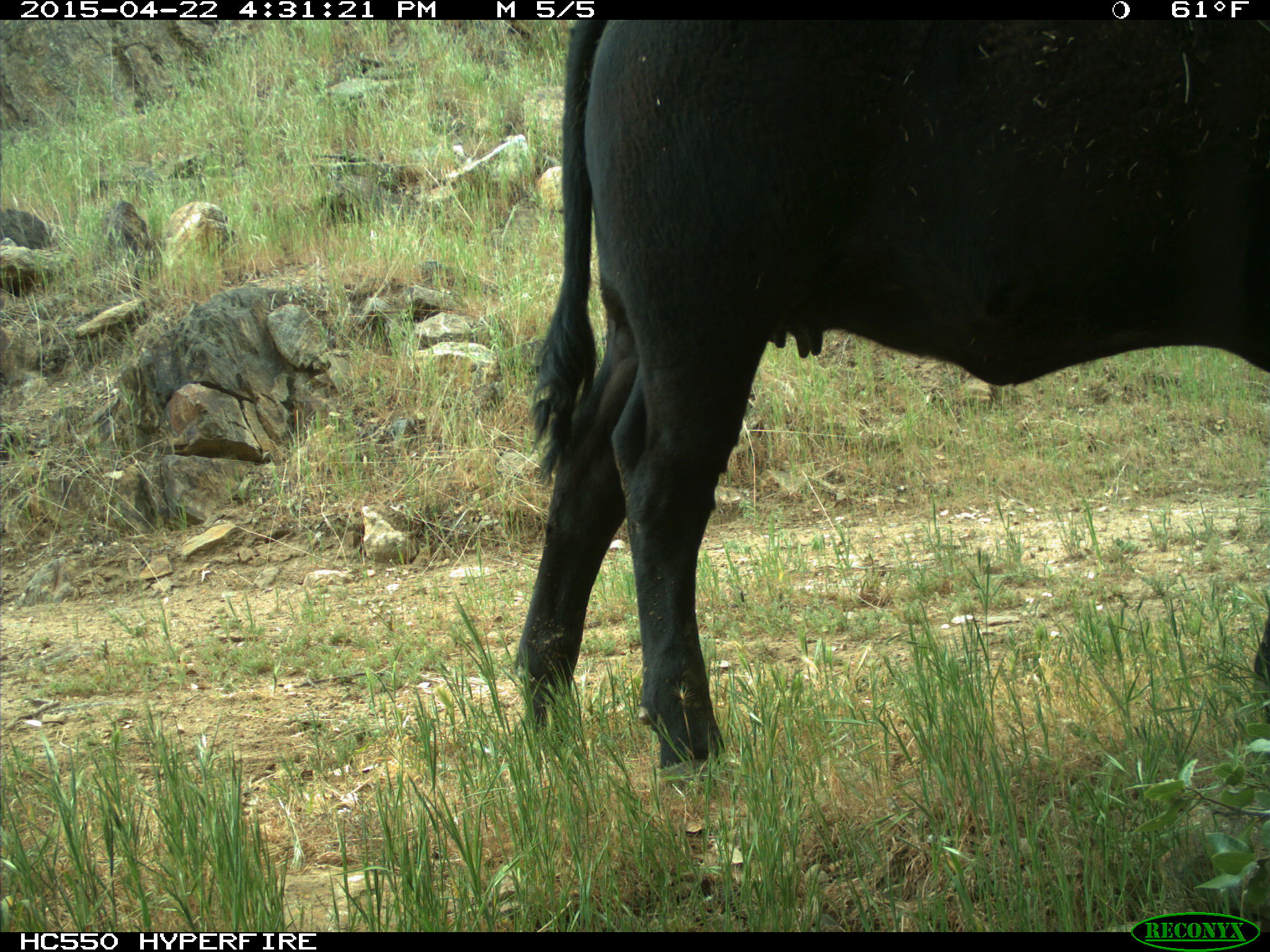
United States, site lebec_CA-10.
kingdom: Animalia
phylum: Chordata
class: Mammalia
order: Artiodactyla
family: Bovidae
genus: Bos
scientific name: Bos taurus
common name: domestic cow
Bos taurus (domestic cow).